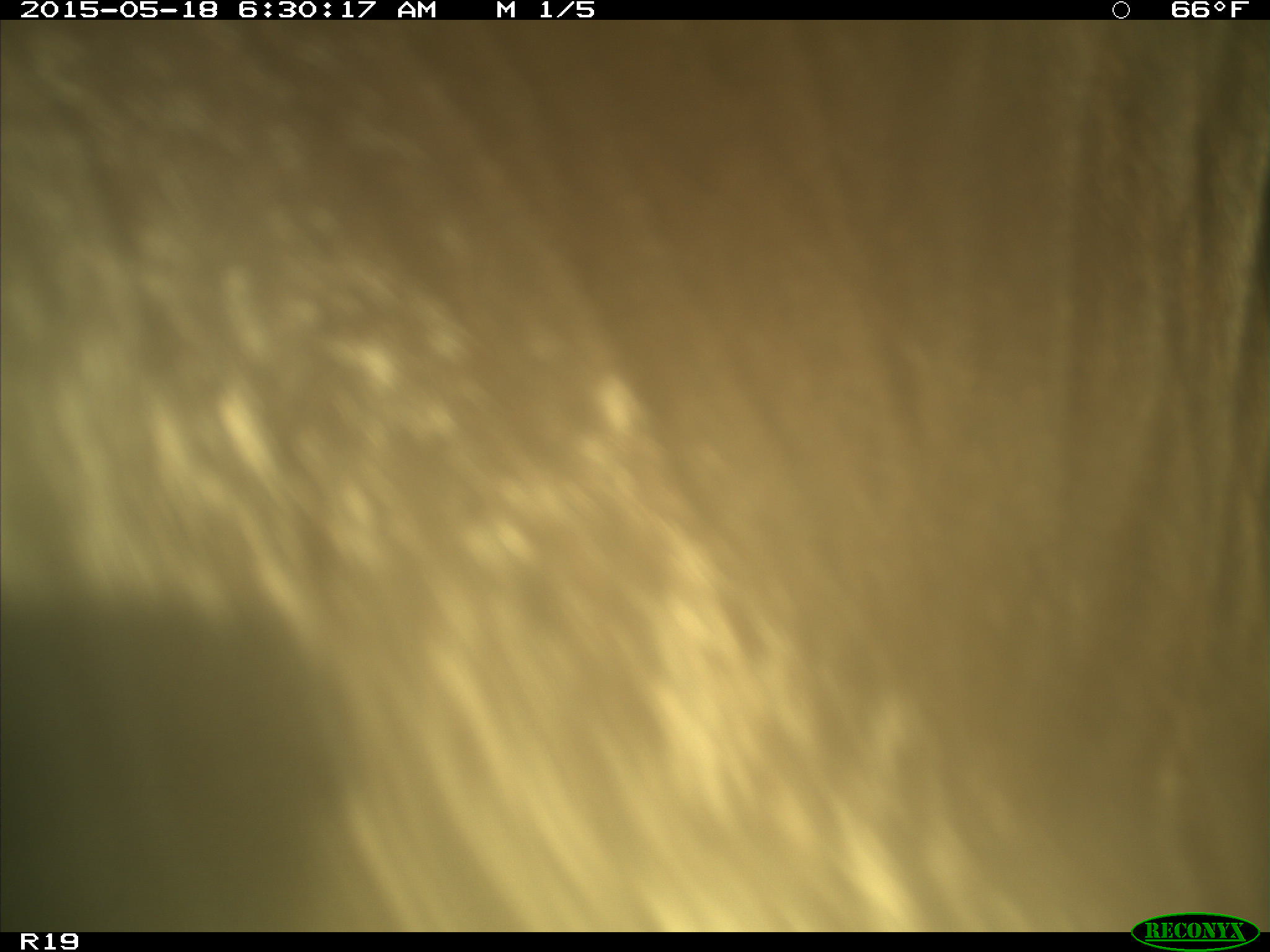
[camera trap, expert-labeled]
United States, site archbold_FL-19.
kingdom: Animalia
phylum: Chordata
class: Mammalia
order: Artiodactyla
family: Bovidae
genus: Bos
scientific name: Bos taurus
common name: domestic cow